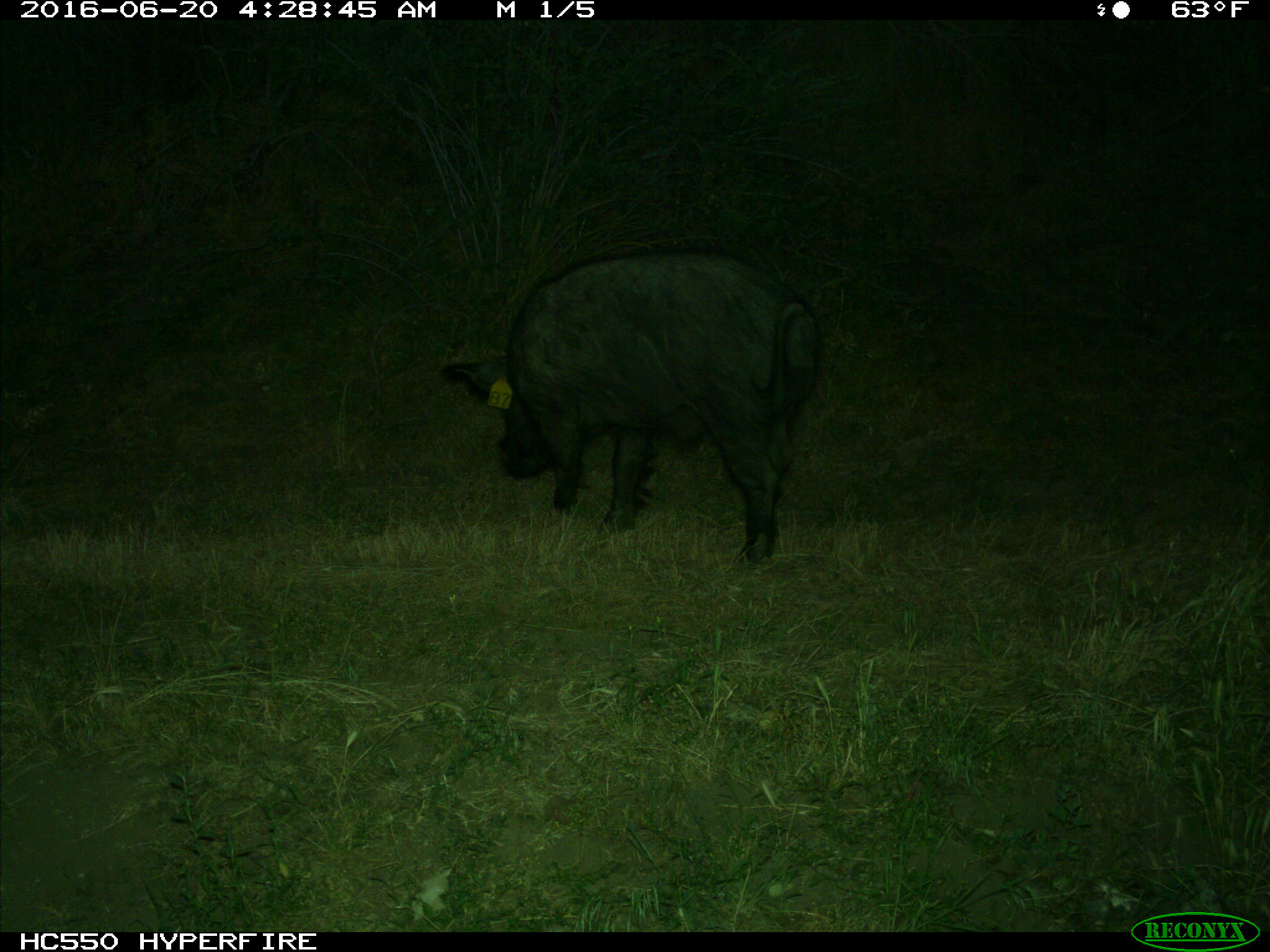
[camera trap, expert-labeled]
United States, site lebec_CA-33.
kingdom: Animalia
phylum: Chordata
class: Mammalia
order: Artiodactyla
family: Suidae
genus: Sus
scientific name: Sus scrofa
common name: wild boar